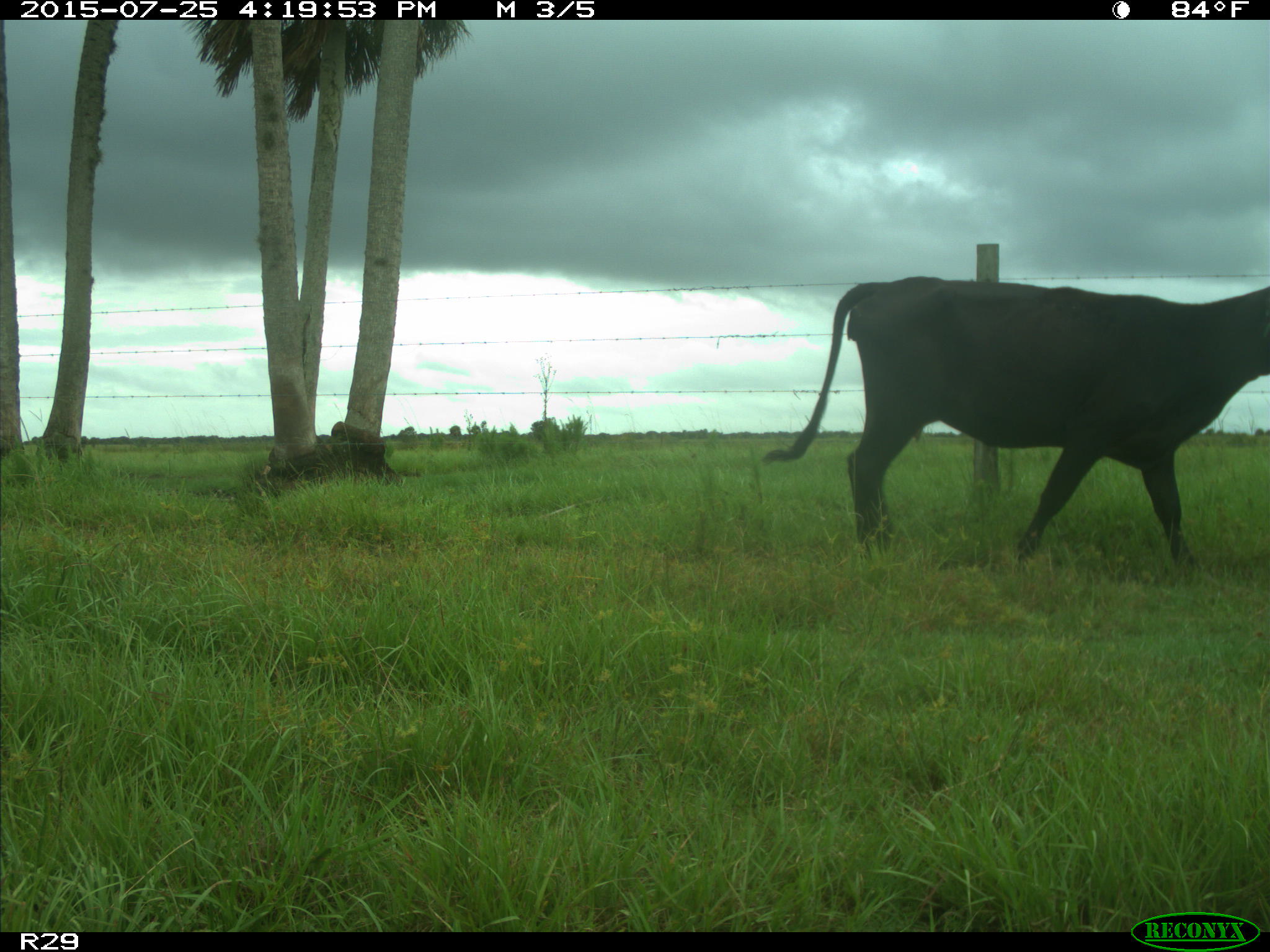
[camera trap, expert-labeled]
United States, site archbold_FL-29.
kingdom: Animalia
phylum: Chordata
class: Mammalia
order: Artiodactyla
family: Bovidae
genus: Bos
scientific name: Bos taurus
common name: domestic cow